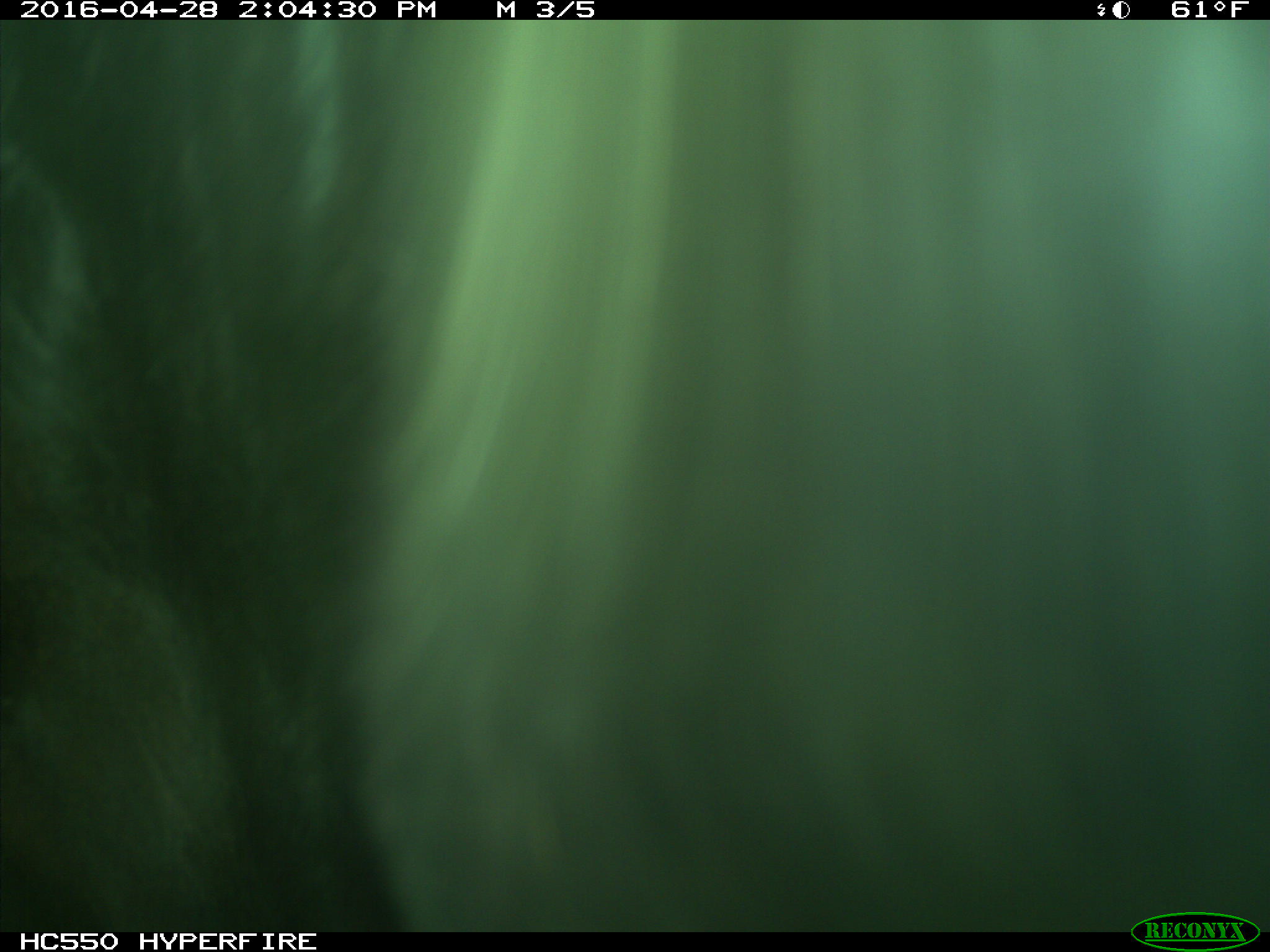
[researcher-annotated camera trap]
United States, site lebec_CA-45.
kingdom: Animalia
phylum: Chordata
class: Mammalia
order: Artiodactyla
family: Bovidae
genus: Bos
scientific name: Bos taurus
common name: domestic cow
Bos taurus (domestic cow).